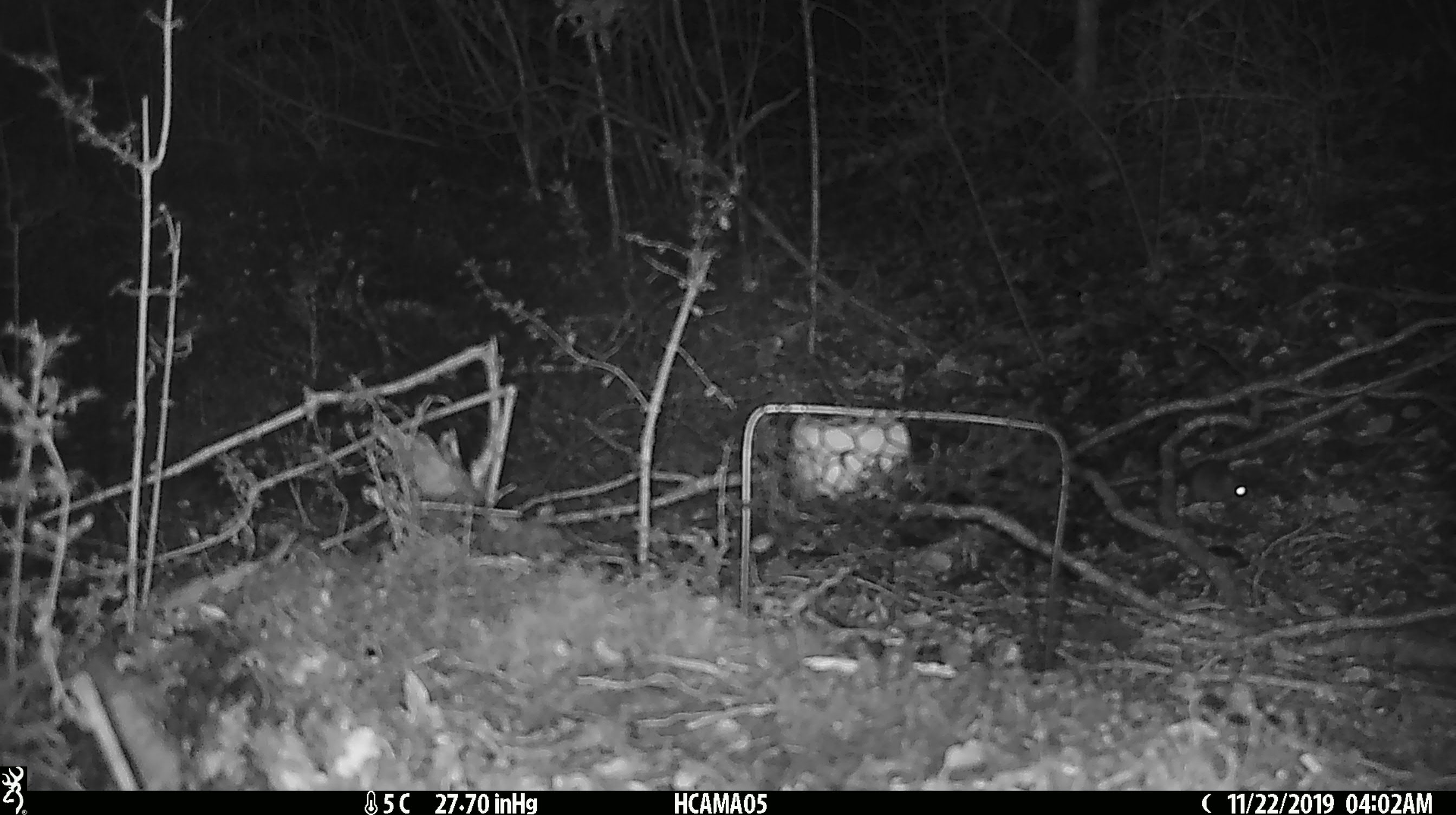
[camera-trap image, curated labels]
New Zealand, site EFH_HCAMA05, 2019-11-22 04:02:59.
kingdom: Animalia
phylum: Chordata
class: Mammalia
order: Rodentia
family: Muridae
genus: Mus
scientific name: Mus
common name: mouse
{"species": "mouse (Mus)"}